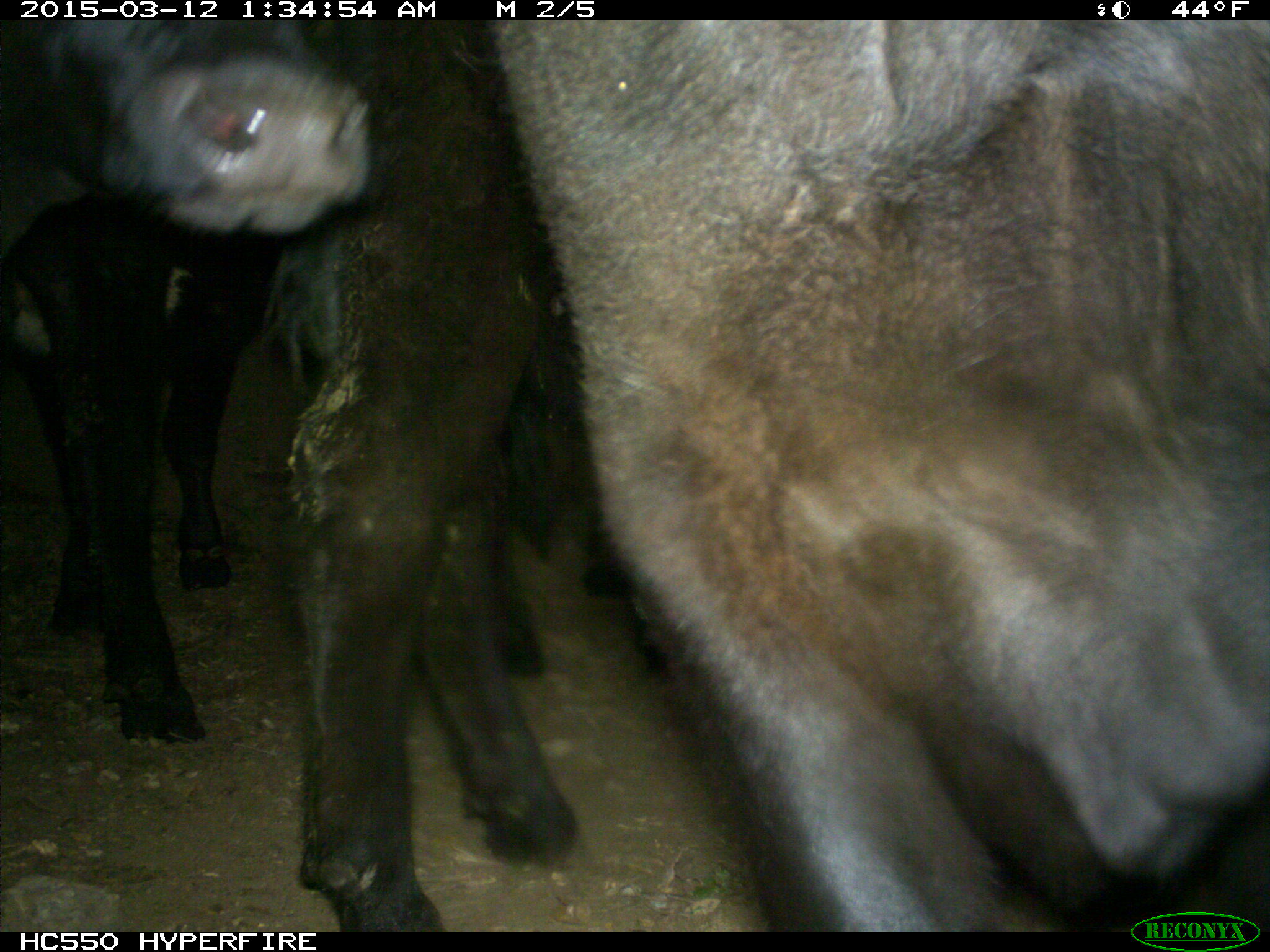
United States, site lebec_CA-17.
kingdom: Animalia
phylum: Chordata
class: Mammalia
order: Artiodactyla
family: Bovidae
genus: Bos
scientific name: Bos taurus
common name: domestic cow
Bos taurus (domestic cow).